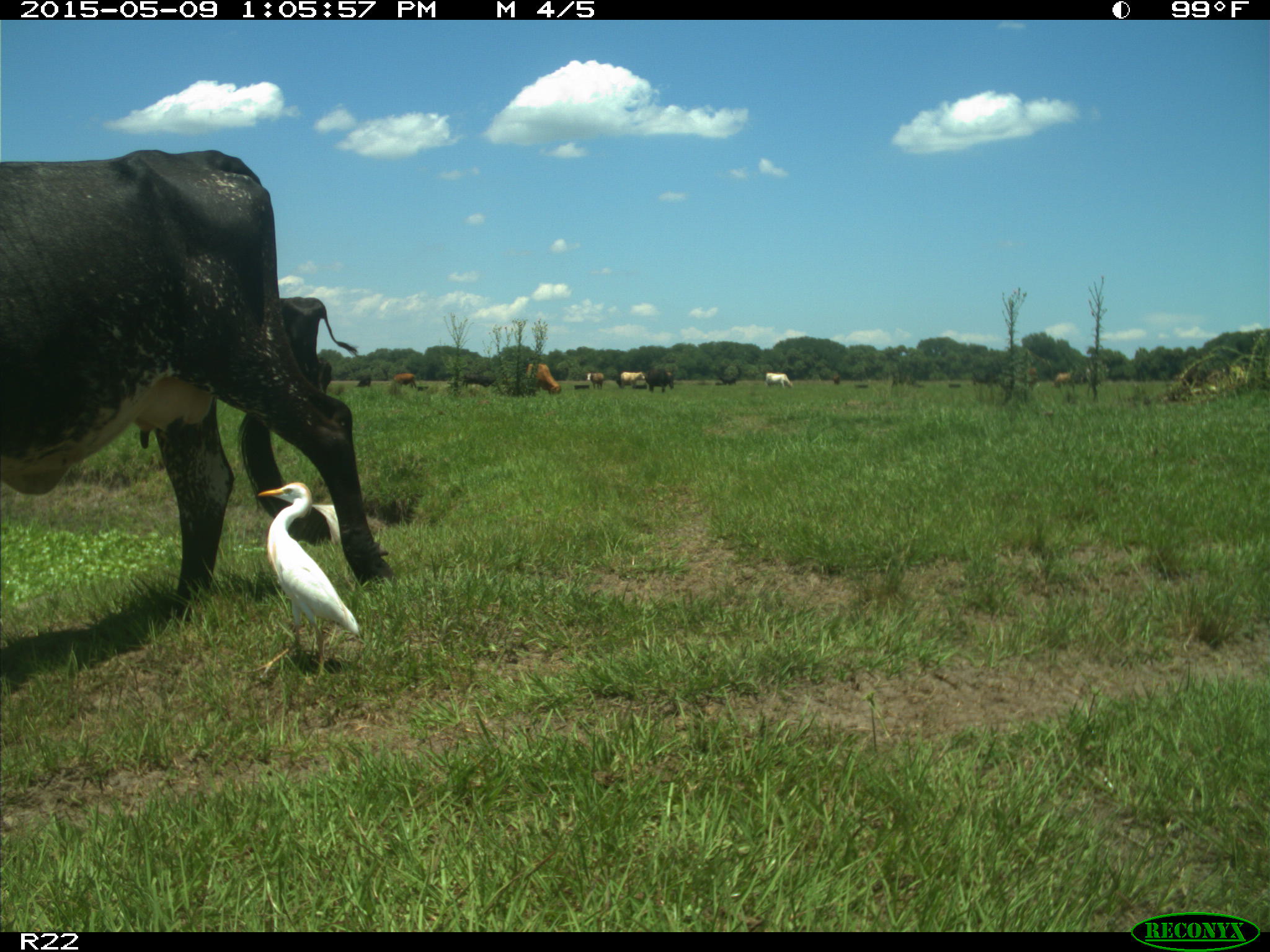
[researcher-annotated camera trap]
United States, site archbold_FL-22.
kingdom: Animalia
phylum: Chordata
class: Mammalia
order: Artiodactyla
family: Bovidae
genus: Bos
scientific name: Bos taurus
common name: domestic cow